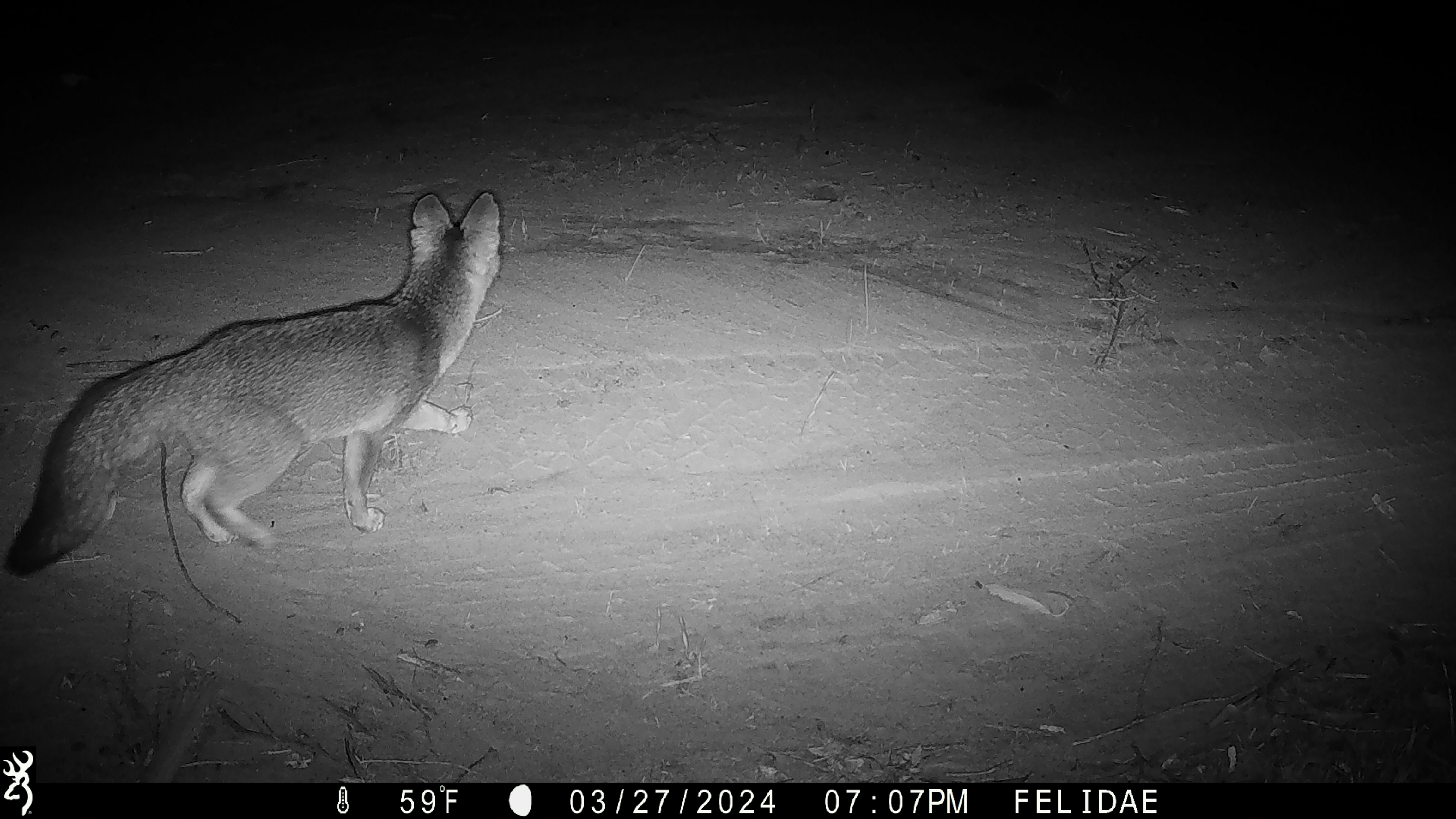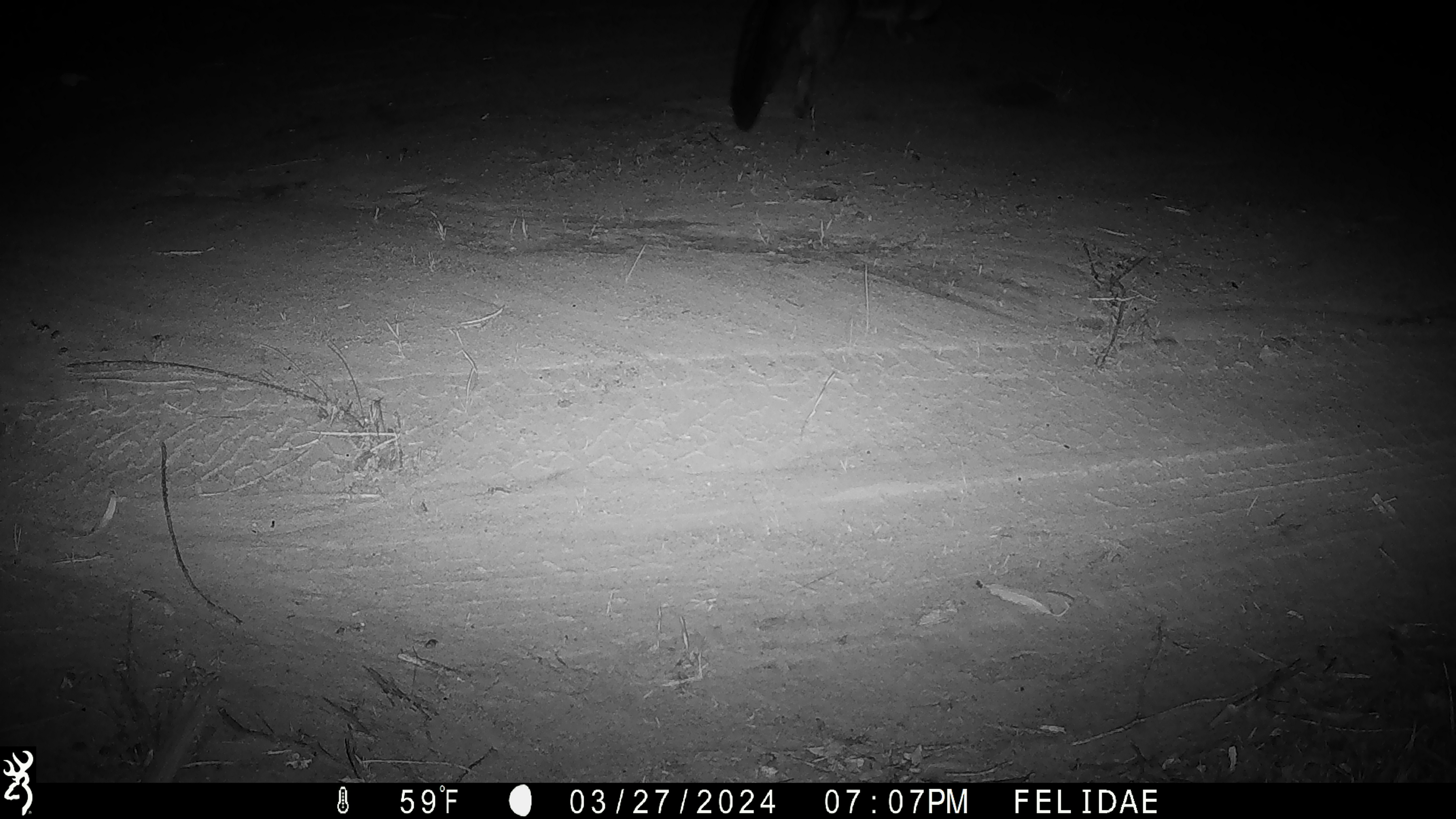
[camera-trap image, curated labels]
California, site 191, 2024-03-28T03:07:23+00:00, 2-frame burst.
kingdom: Animalia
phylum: Chordata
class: Mammalia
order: Carnivora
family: Canidae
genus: Urocyon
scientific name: Urocyon cinereoargenteus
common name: gray fox